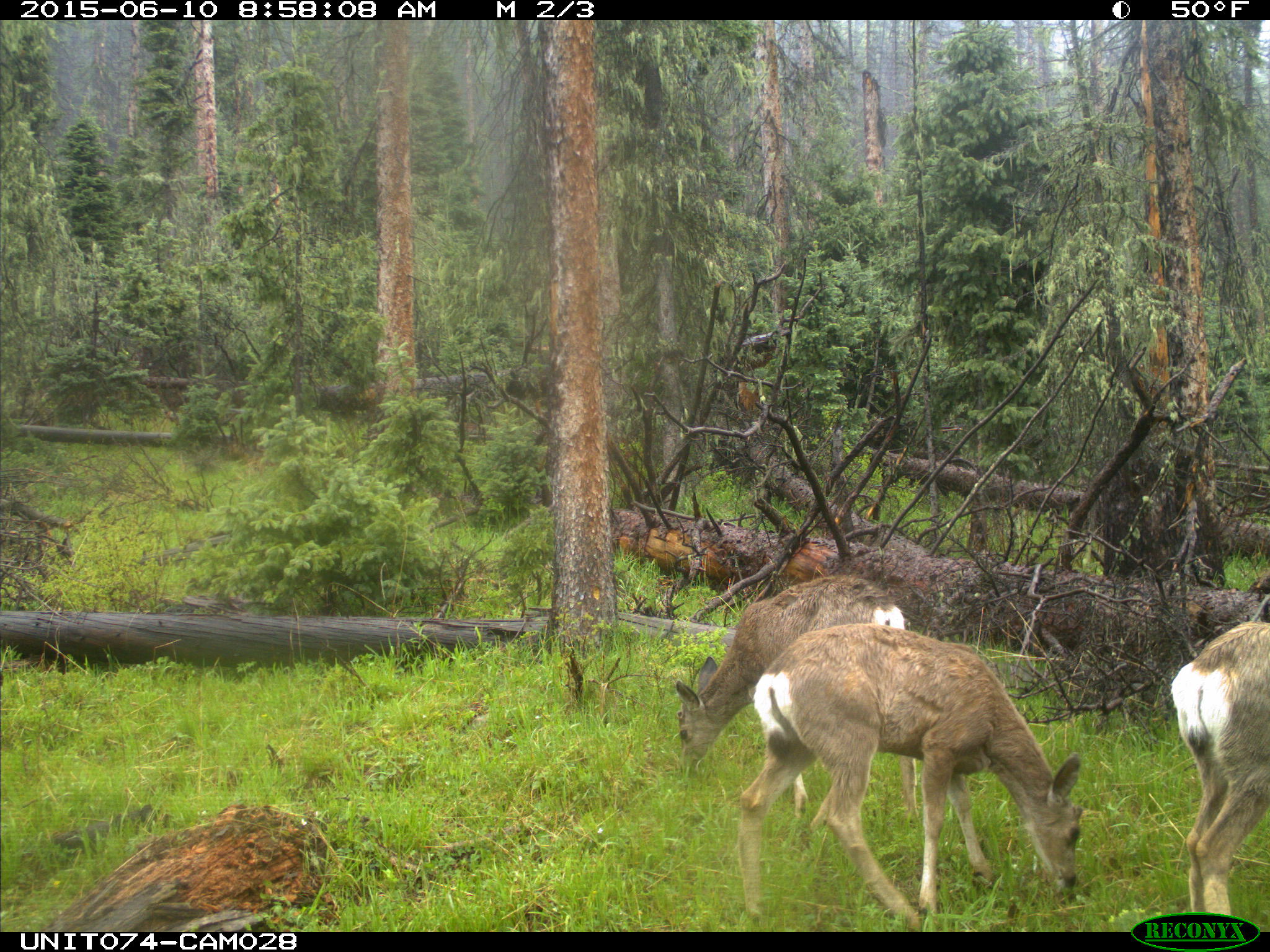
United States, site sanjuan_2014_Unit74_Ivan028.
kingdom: Animalia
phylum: Chordata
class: Mammalia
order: Artiodactyla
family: Cervidae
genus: Odocoileus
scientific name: Odocoileus hemionus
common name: mule deer